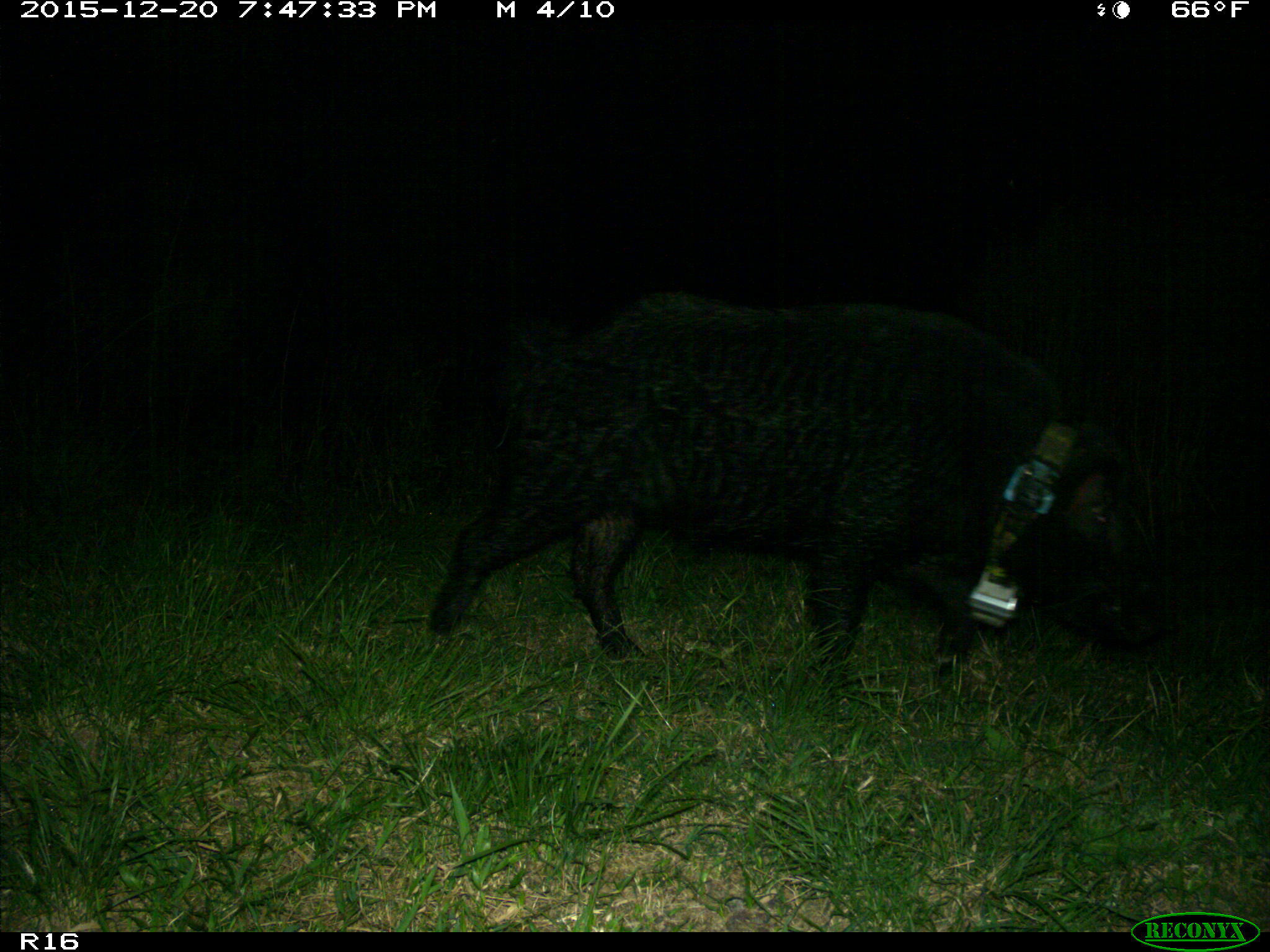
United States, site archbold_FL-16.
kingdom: Animalia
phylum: Chordata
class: Mammalia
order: Artiodactyla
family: Suidae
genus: Sus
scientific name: Sus scrofa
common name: wild boar